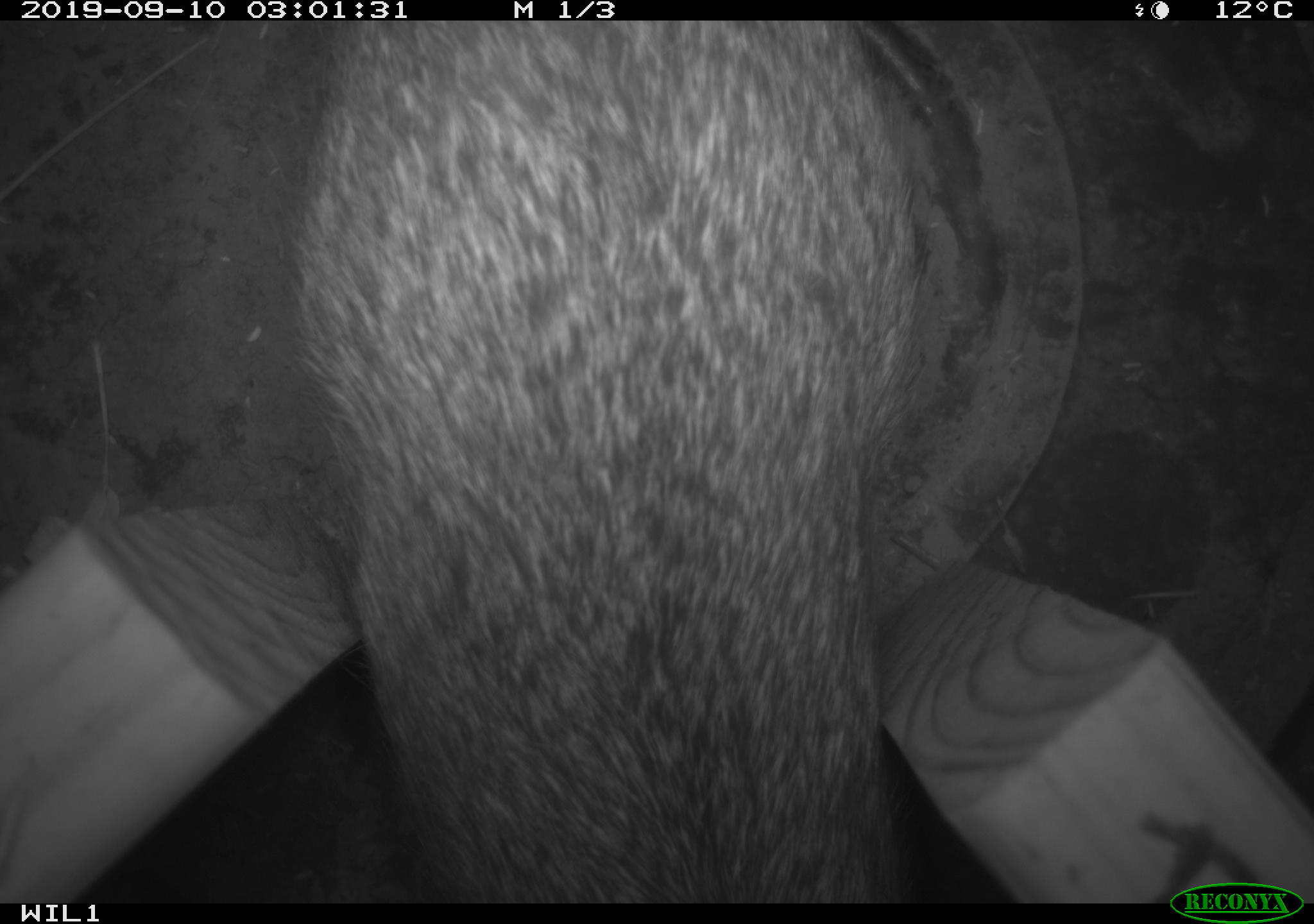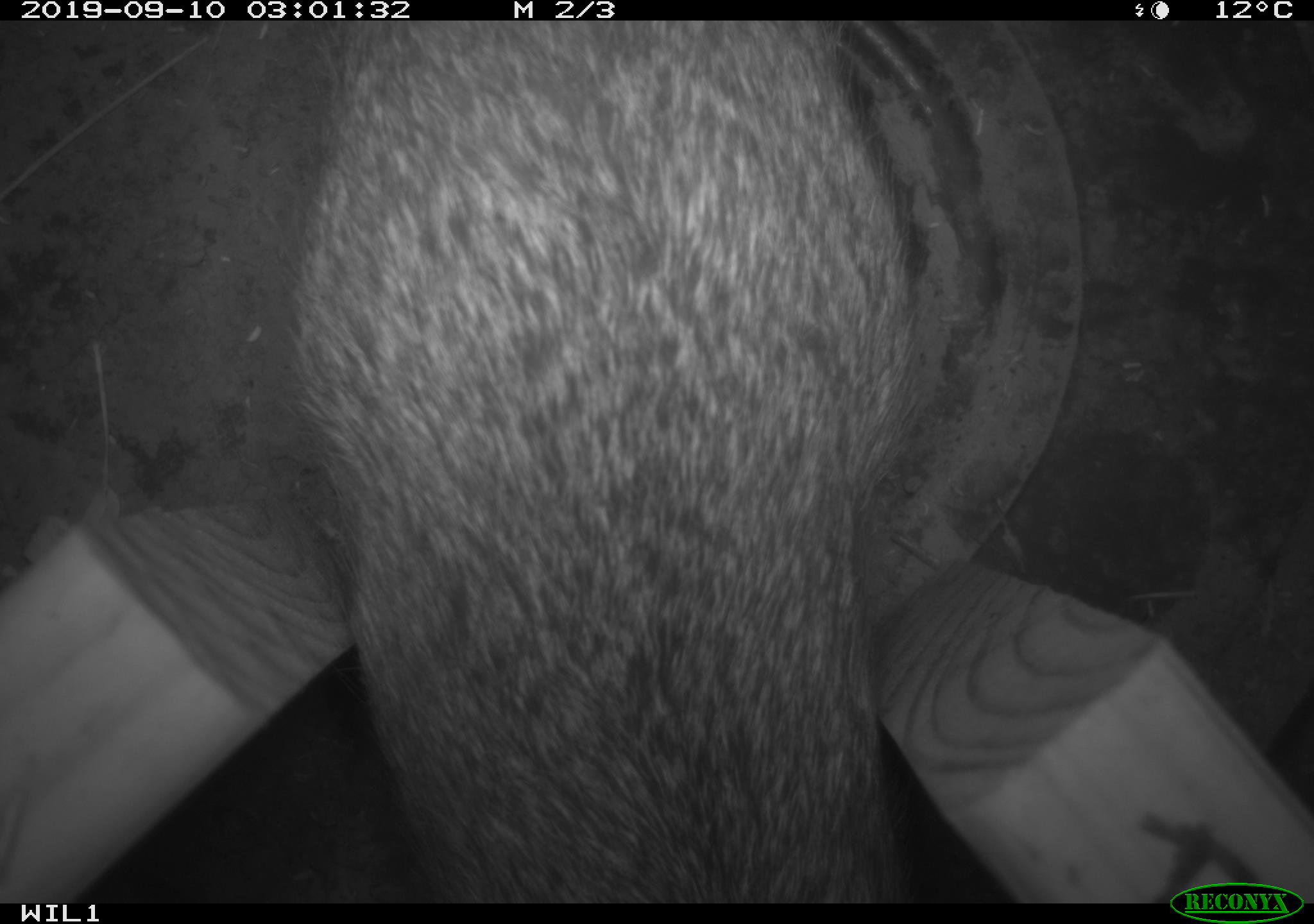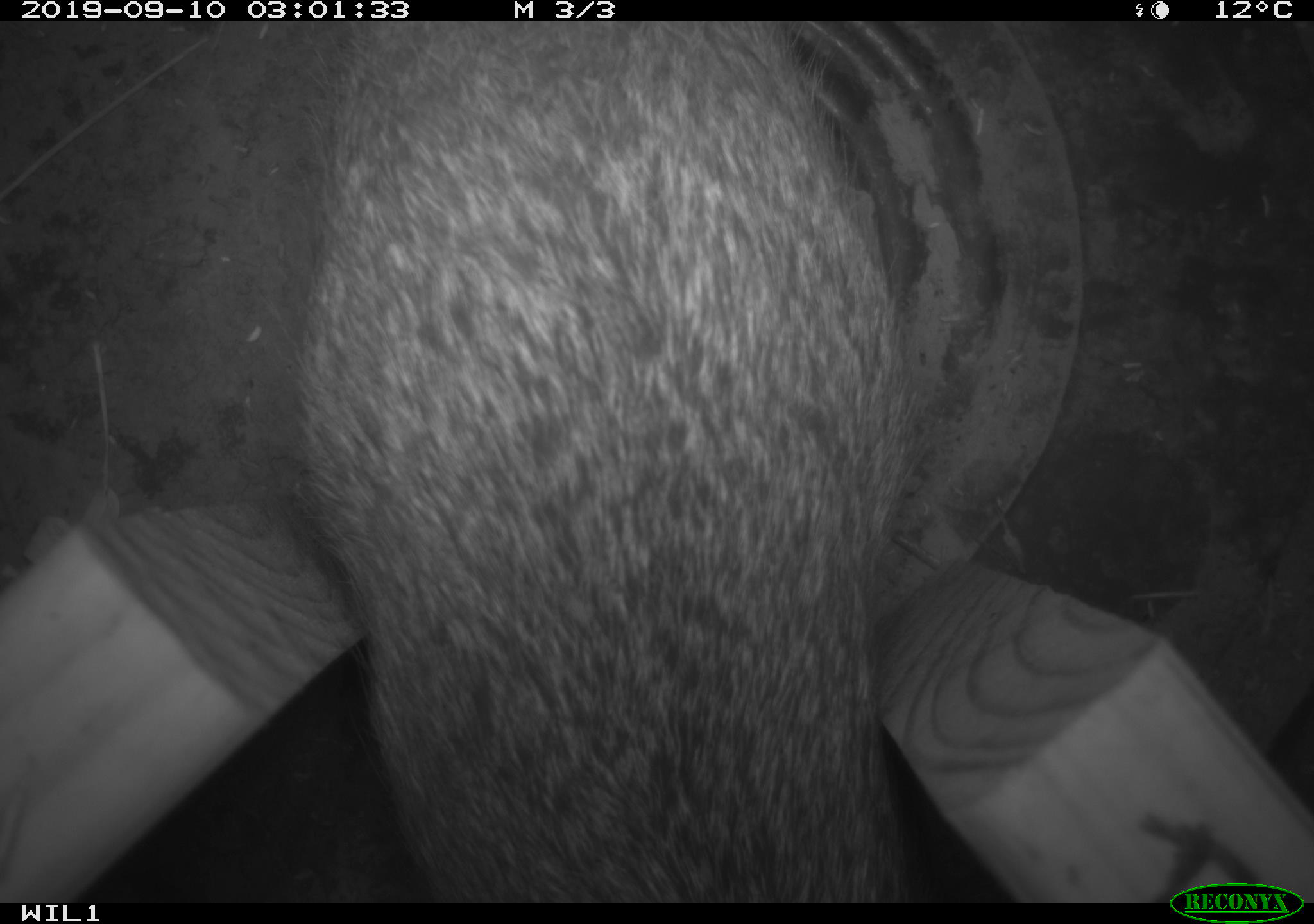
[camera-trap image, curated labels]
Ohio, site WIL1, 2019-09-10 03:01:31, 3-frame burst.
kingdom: Animalia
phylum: Chordata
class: Mammalia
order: Lagomorpha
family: Leporidae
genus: Sylvilagus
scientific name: Sylvilagus floridanus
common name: eastern cottontail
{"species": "eastern cottontail (Sylvilagus floridanus)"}